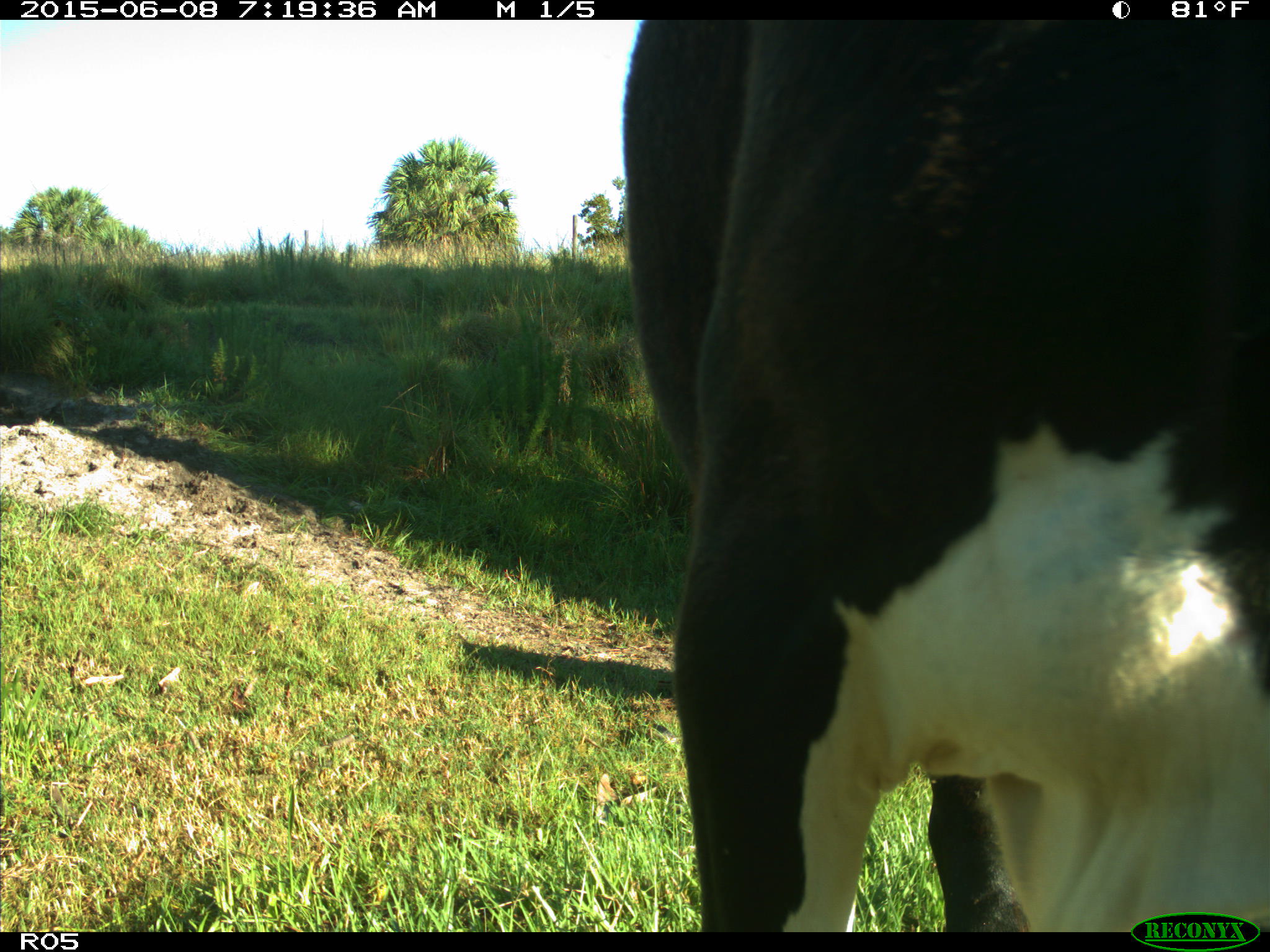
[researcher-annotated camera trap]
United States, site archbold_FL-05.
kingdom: Animalia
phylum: Chordata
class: Mammalia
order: Artiodactyla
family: Bovidae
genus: Bos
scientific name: Bos taurus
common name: domestic cow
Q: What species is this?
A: Bos taurus (domestic cow).